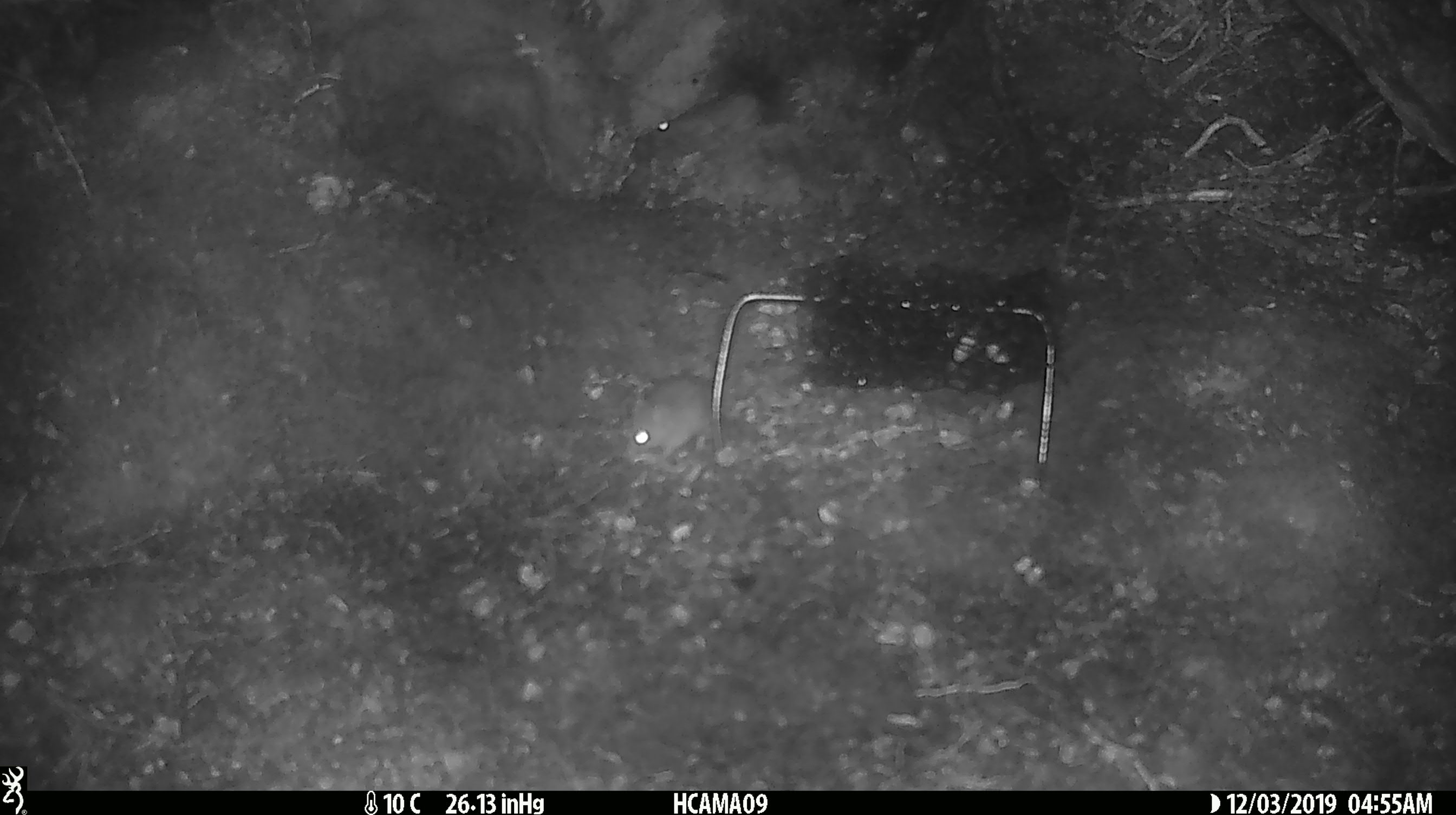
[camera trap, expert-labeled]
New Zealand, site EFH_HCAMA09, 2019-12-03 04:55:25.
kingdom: Animalia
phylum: Chordata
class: Mammalia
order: Rodentia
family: Muridae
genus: Mus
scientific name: Mus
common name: mouse